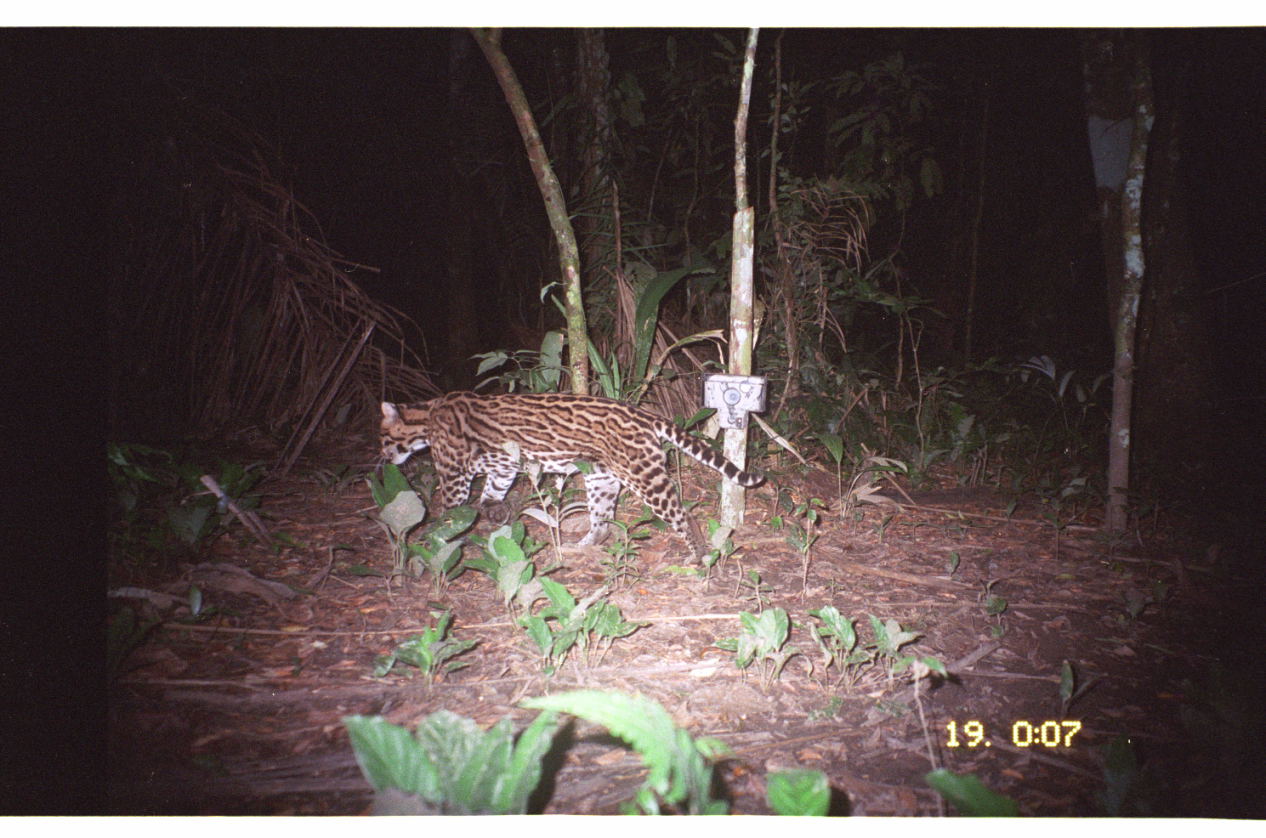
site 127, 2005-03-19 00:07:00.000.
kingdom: Animalia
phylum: Chordata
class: Mammalia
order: Carnivora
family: Felidae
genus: Leopardus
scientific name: Leopardus pardalis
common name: ocelot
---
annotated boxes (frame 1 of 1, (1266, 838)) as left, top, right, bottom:
leopardus pardalis: 371, 389, 768, 563